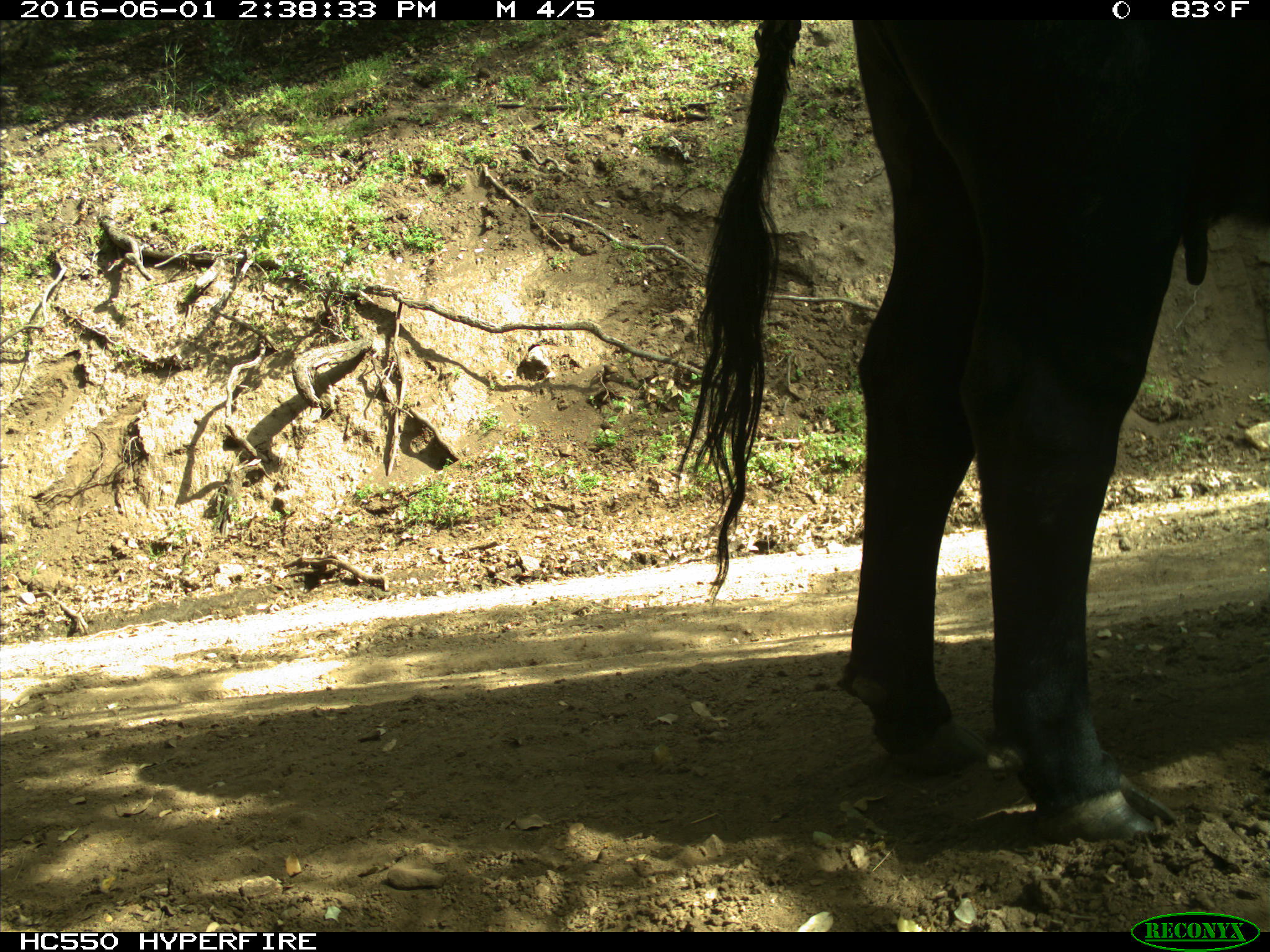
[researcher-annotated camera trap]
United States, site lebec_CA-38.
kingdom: Animalia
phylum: Chordata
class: Mammalia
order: Artiodactyla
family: Bovidae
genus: Bos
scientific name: Bos taurus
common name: domestic cow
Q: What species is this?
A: Bos taurus (domestic cow).